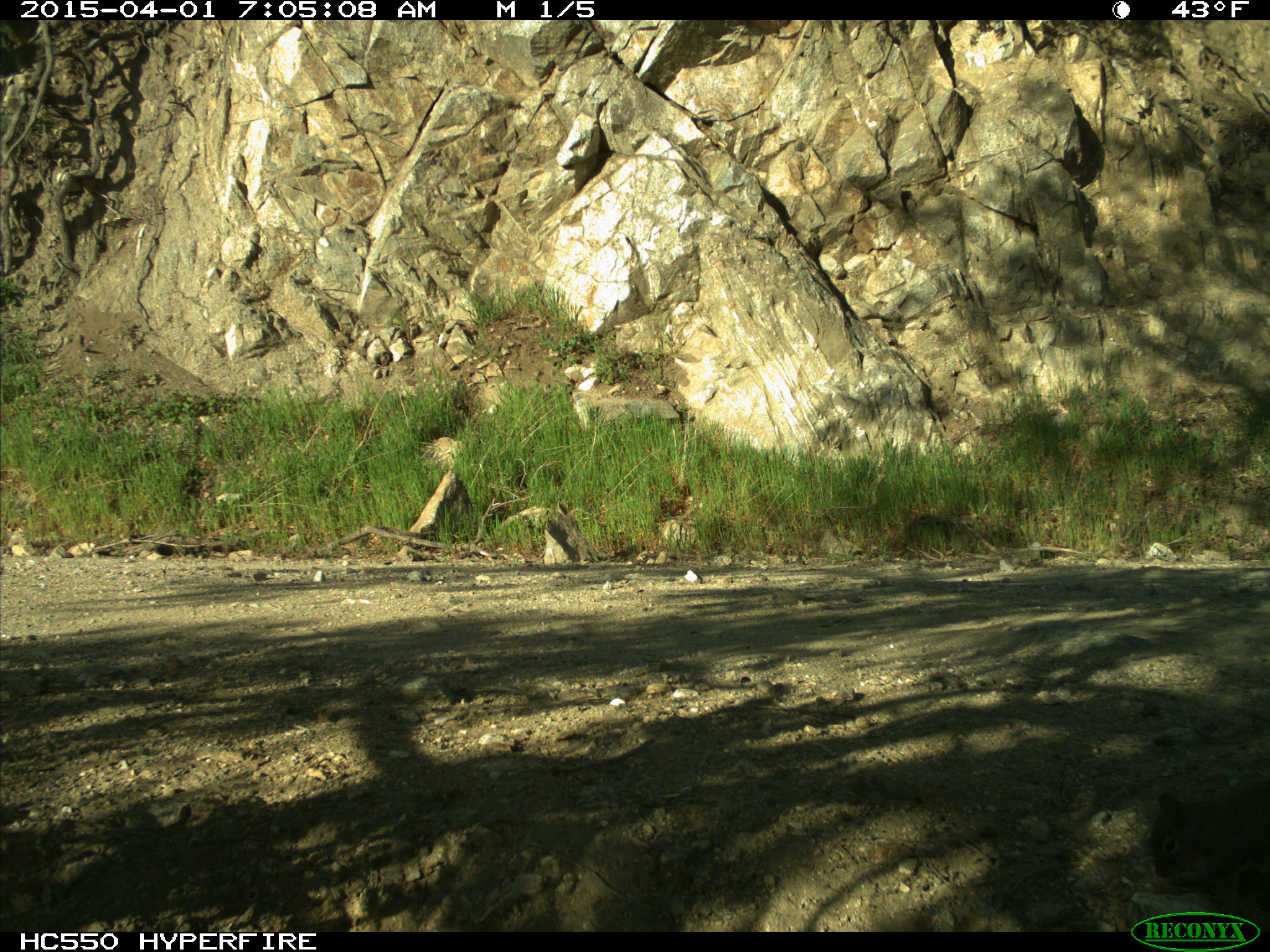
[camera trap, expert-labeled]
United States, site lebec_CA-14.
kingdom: Animalia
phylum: Chordata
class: Mammalia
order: Rodentia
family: Sciuridae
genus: Sciurus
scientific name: Sciurus carolinensis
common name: eastern gray squirrel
Sciurus carolinensis (eastern gray squirrel).